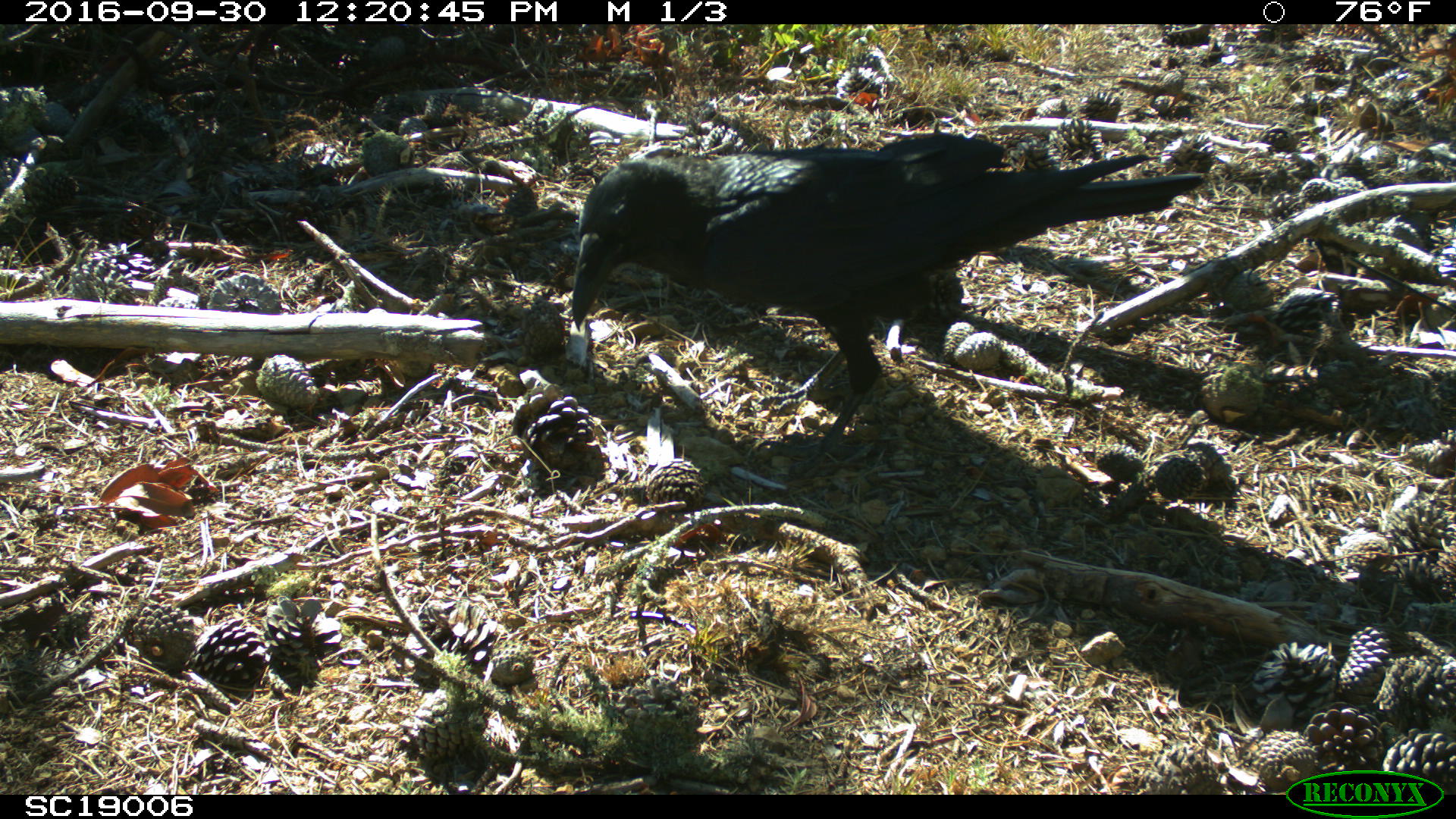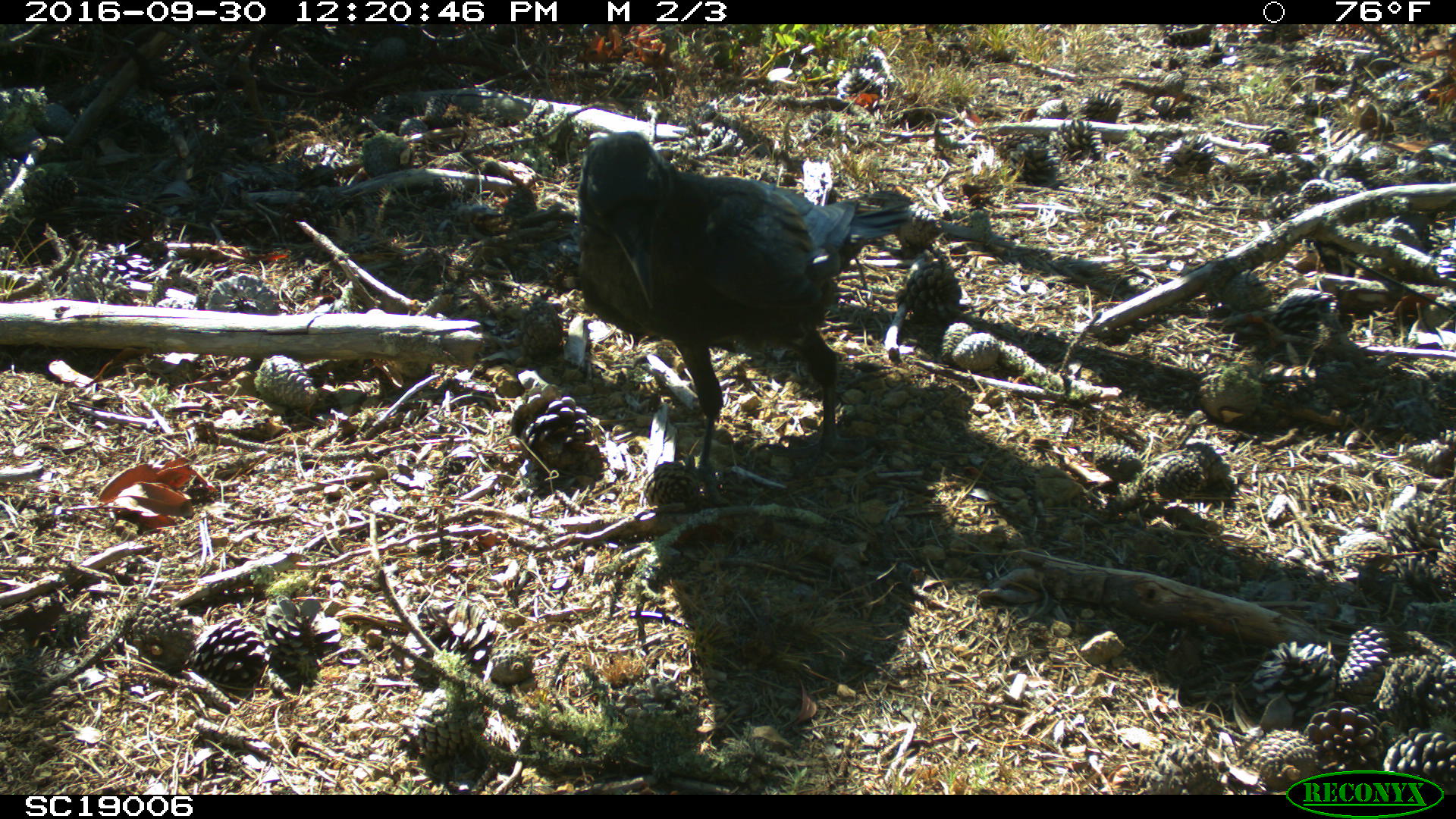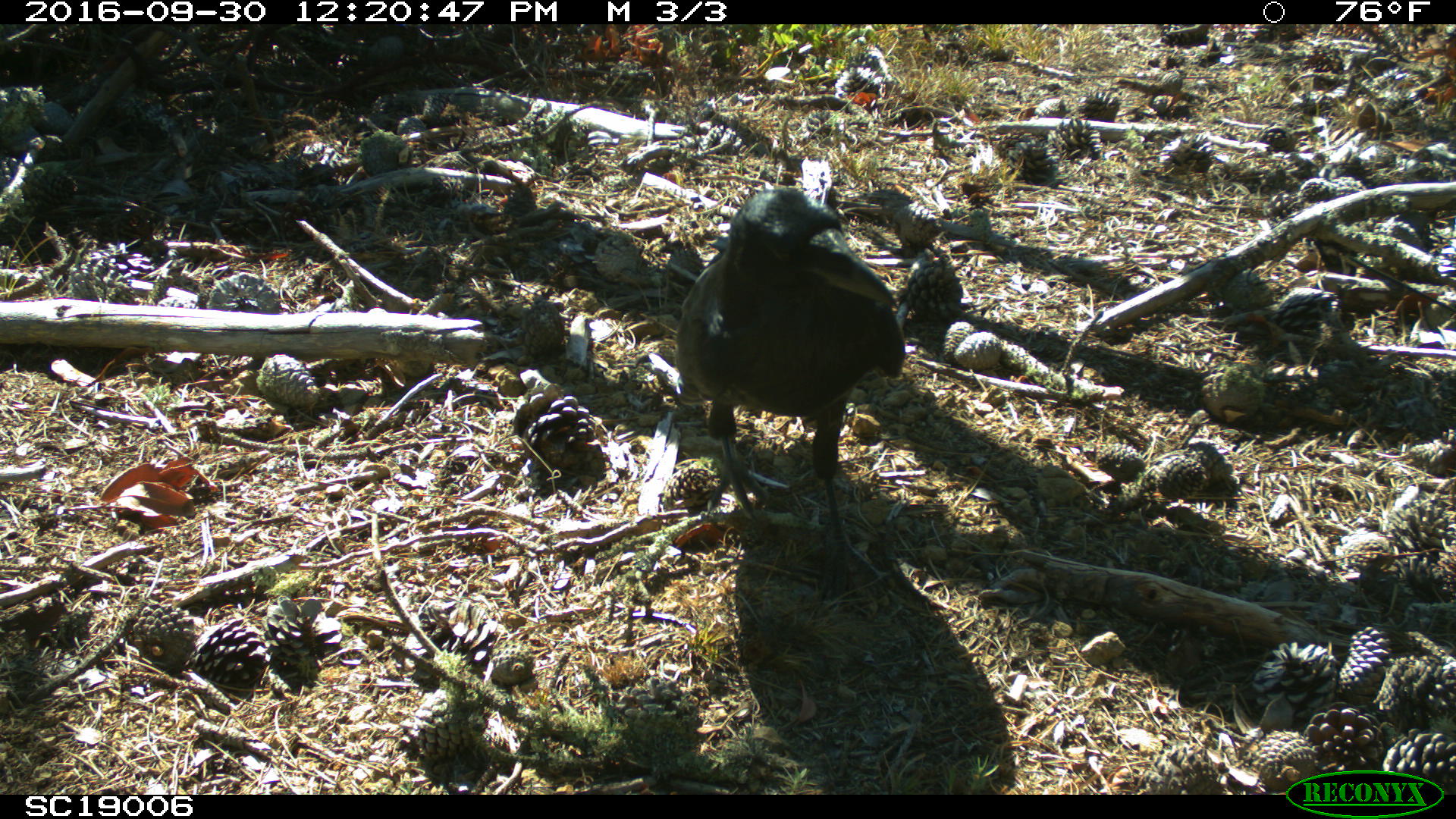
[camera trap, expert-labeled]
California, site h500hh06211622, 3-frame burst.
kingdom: Animalia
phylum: Chordata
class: Aves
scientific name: Aves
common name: bird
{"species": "bird (Aves)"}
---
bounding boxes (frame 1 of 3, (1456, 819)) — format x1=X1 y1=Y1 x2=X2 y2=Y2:
bird: x1=573 y1=134 x2=1204 y2=475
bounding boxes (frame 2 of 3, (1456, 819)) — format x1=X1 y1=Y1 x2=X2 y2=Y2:
bird: x1=572 y1=130 x2=915 y2=504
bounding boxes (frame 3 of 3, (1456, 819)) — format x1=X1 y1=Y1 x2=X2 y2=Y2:
bird: x1=676 y1=155 x2=905 y2=623